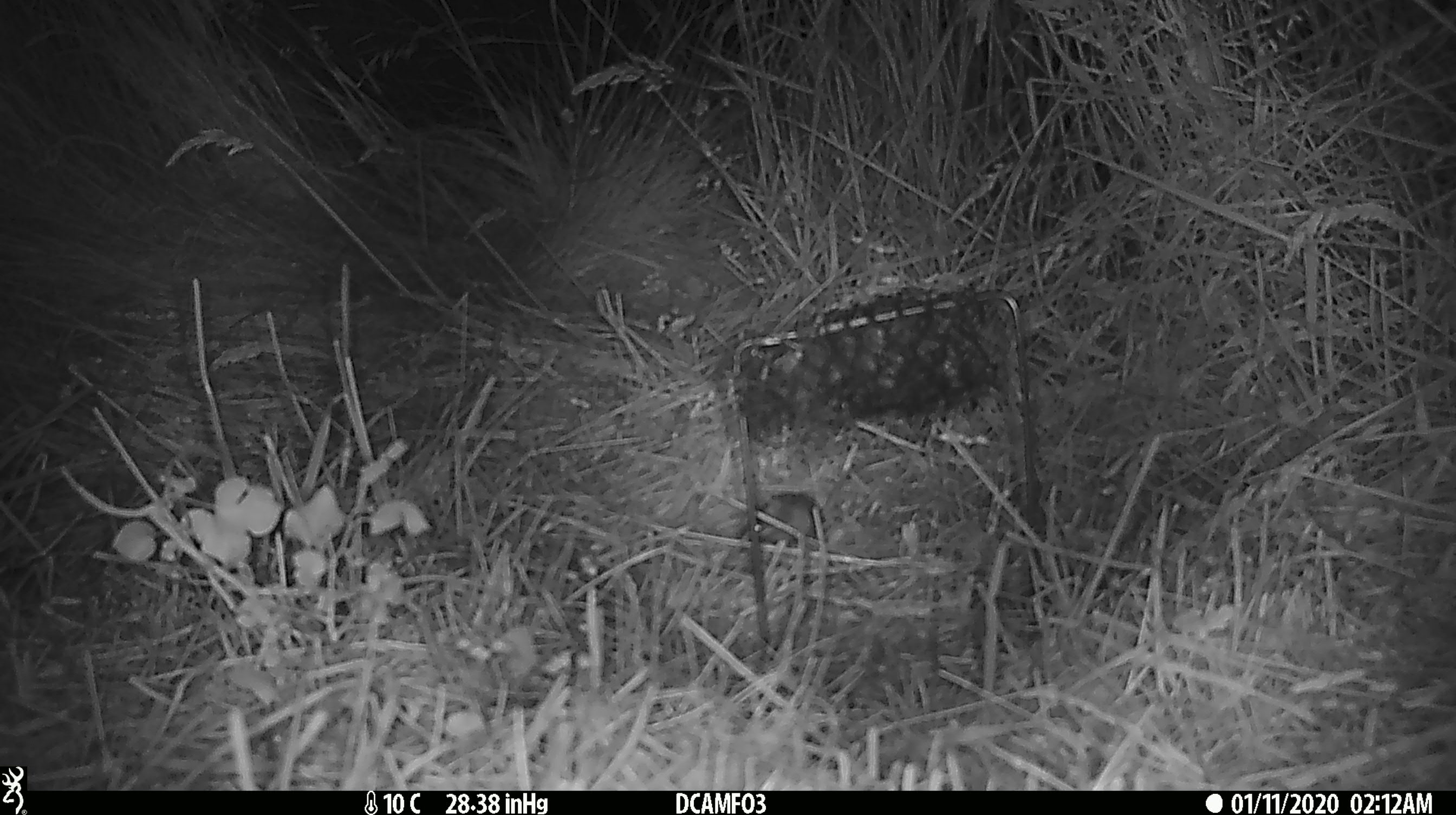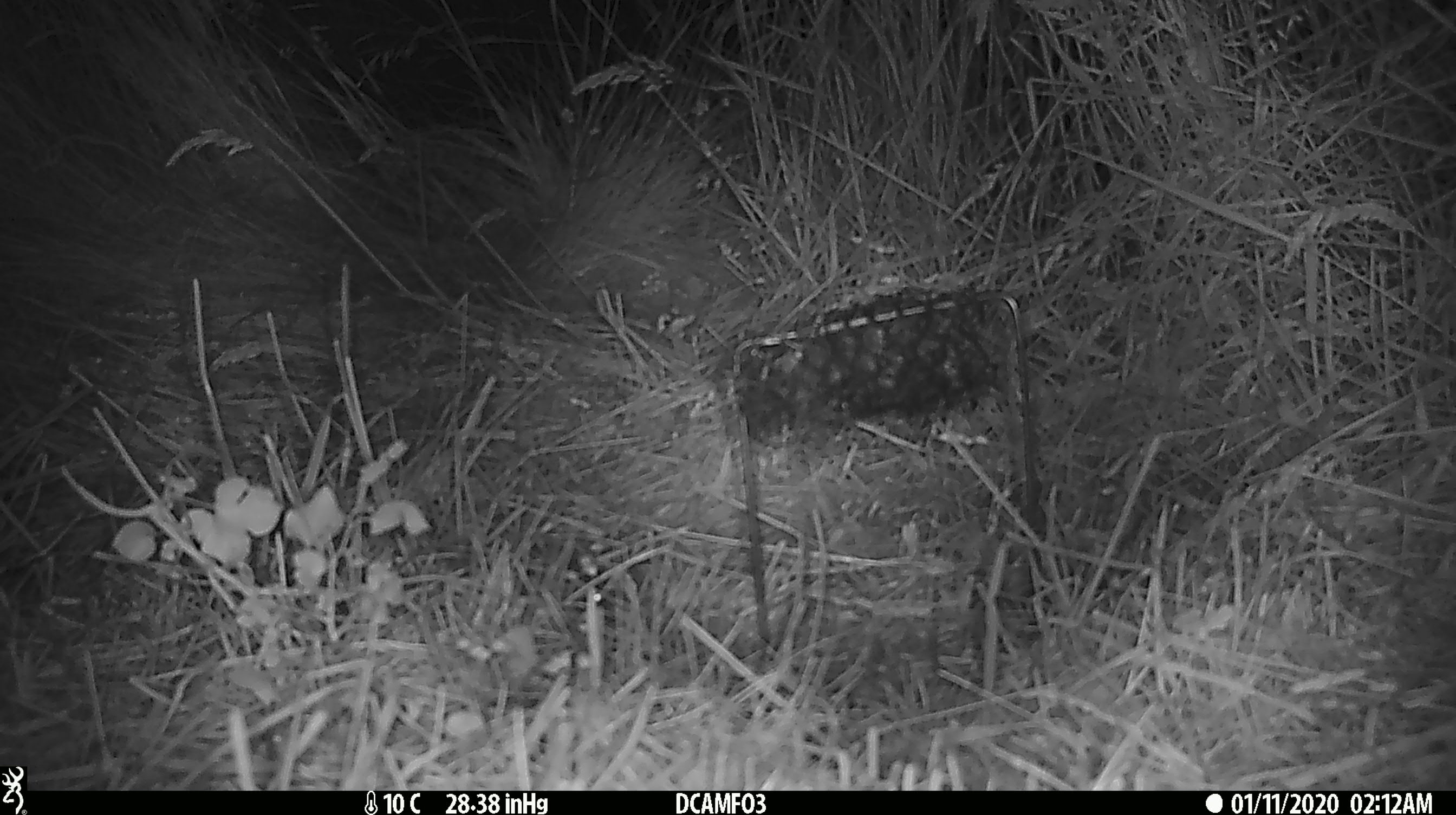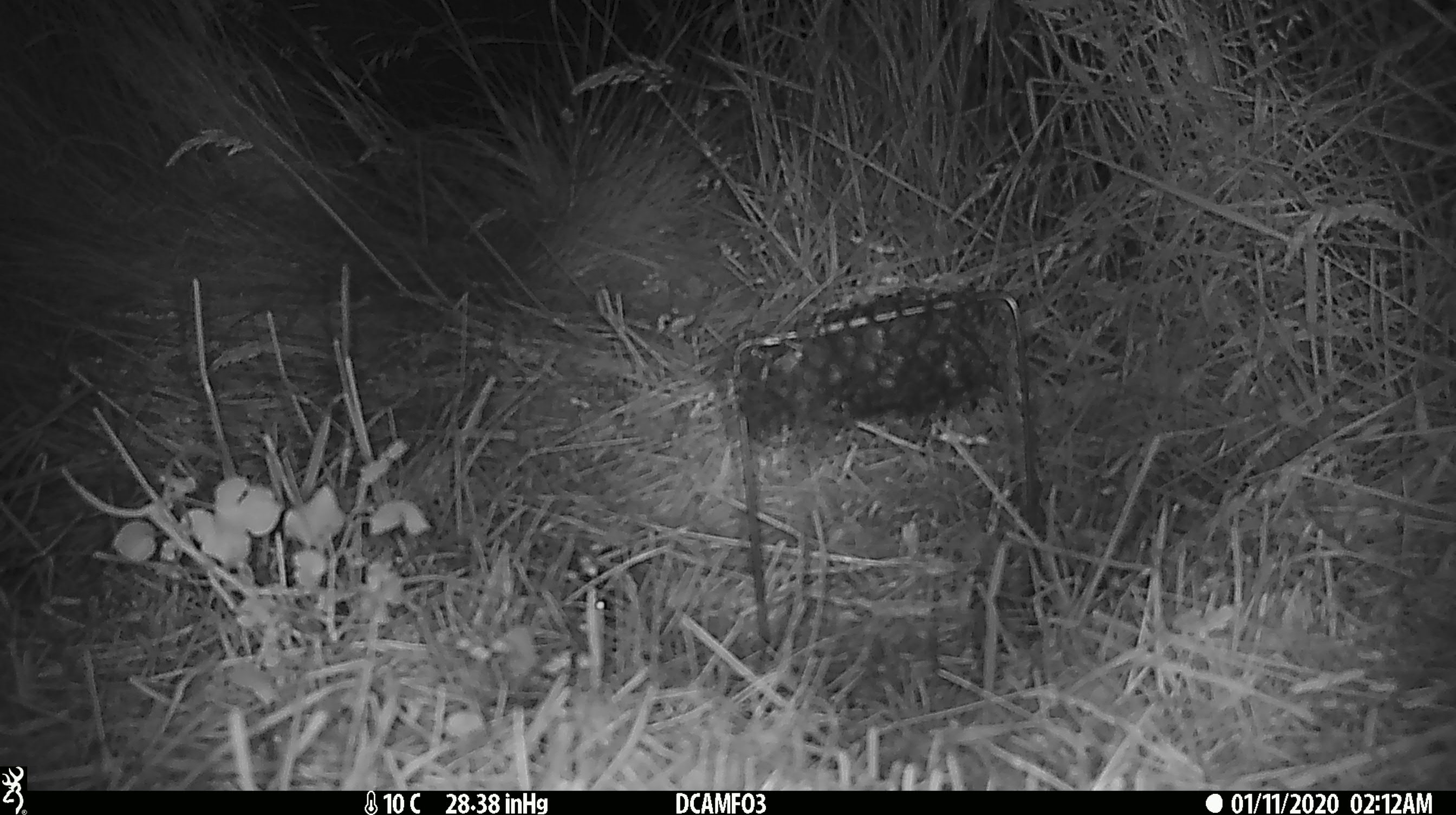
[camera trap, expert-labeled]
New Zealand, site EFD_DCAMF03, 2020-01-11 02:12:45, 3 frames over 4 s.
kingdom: Animalia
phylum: Chordata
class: Mammalia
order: Rodentia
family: Muridae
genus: Mus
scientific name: Mus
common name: mouse